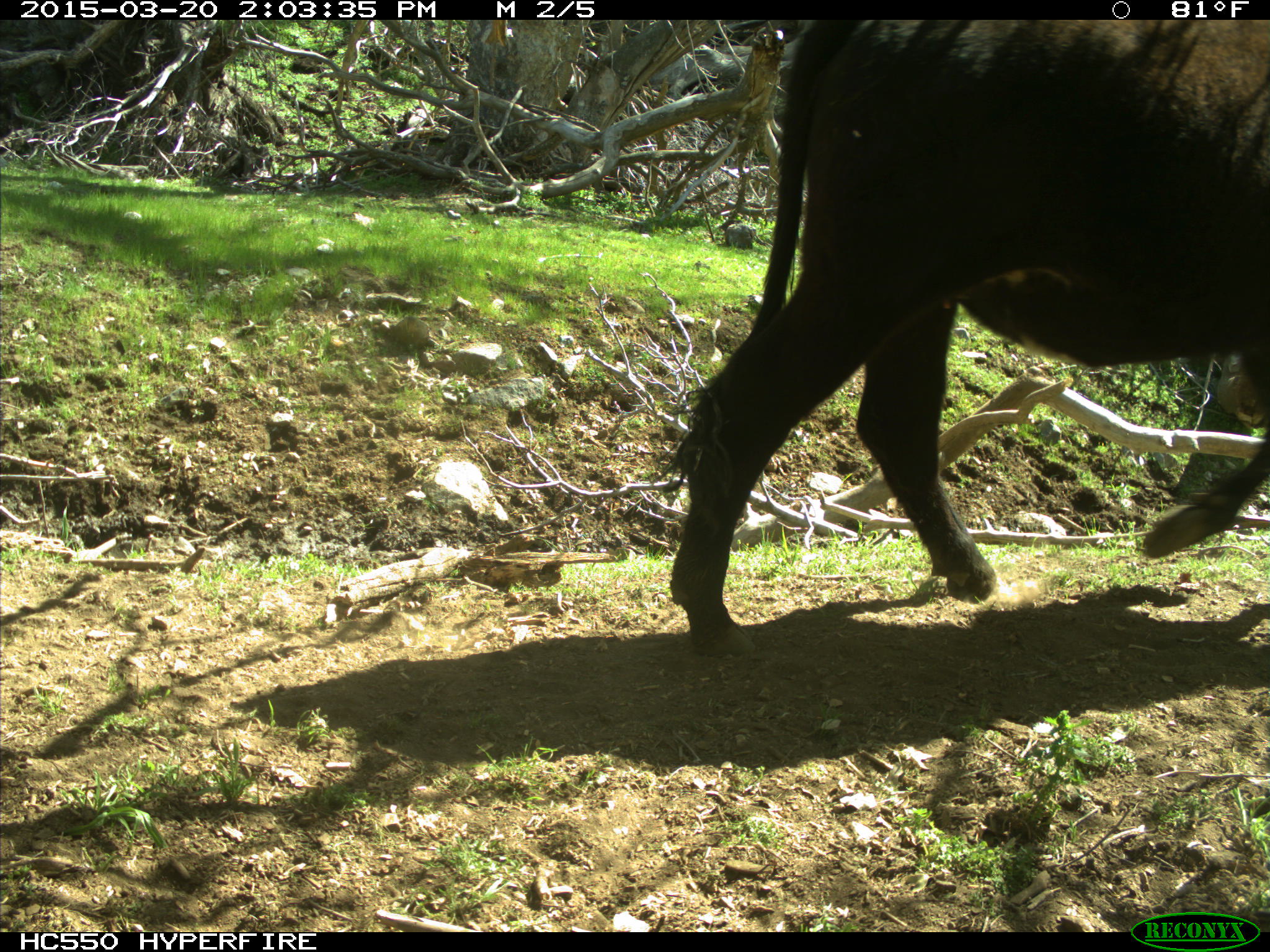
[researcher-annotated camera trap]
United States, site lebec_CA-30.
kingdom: Animalia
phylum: Chordata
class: Mammalia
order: Artiodactyla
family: Bovidae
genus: Bos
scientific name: Bos taurus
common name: domestic cow